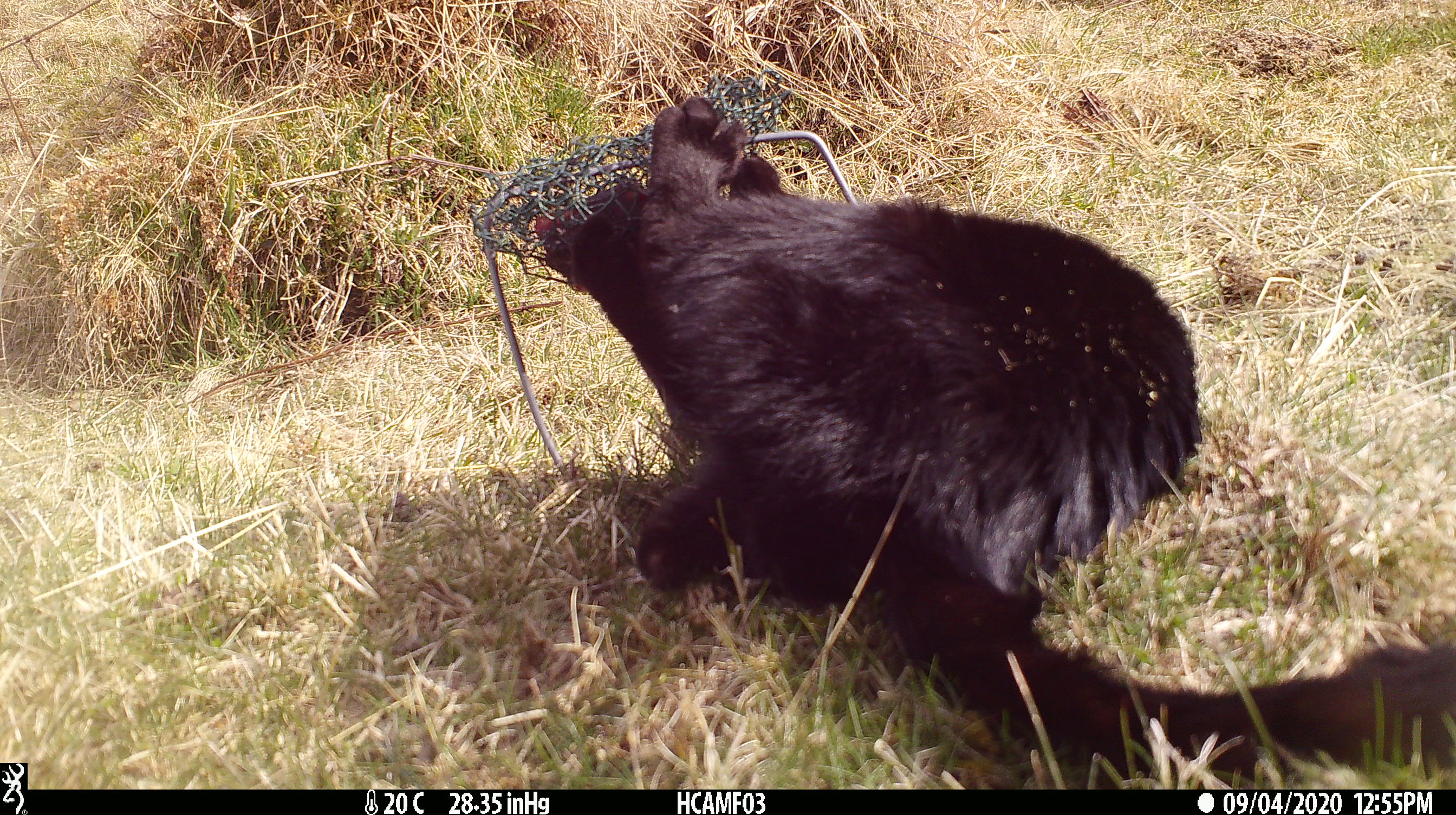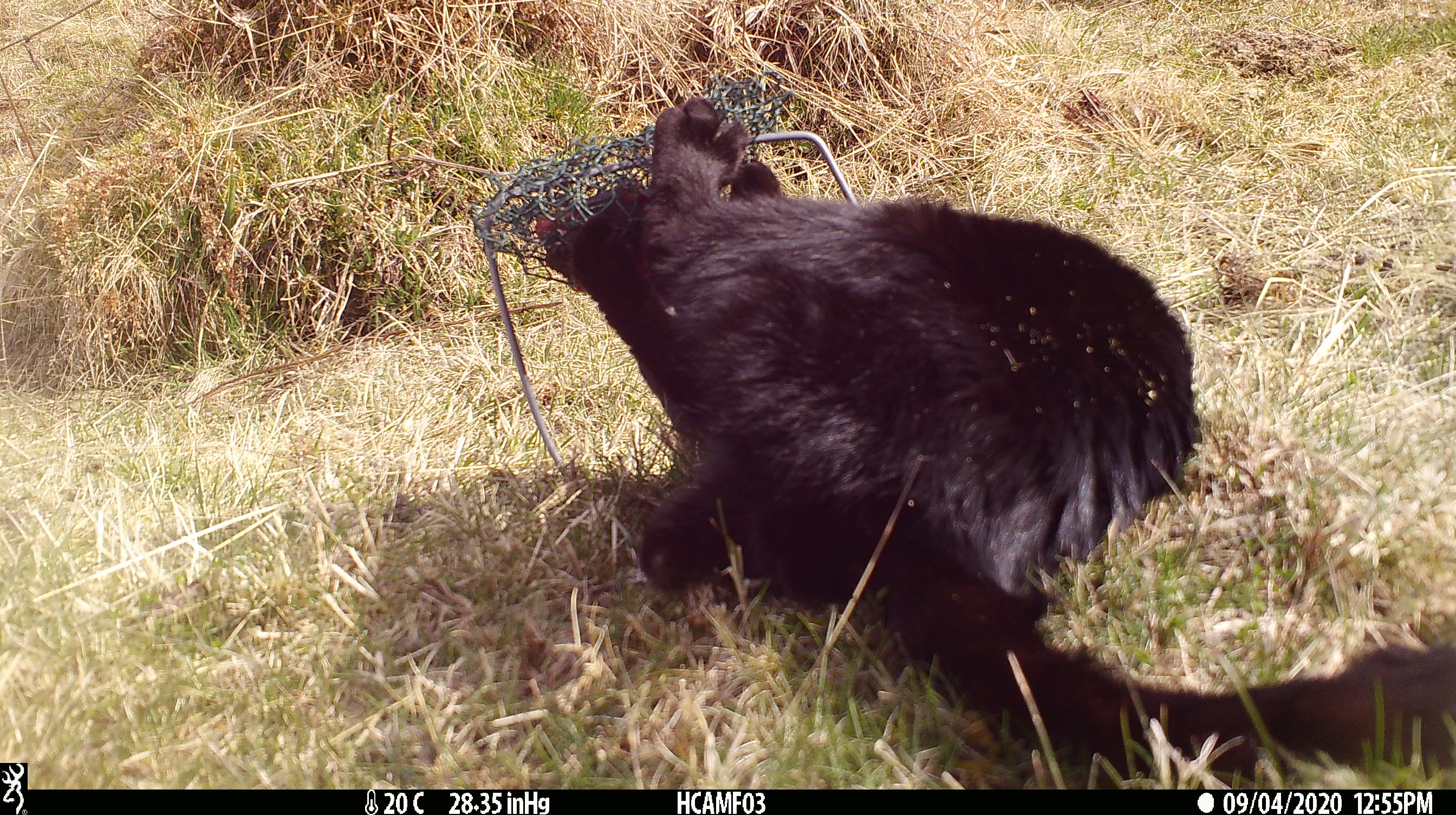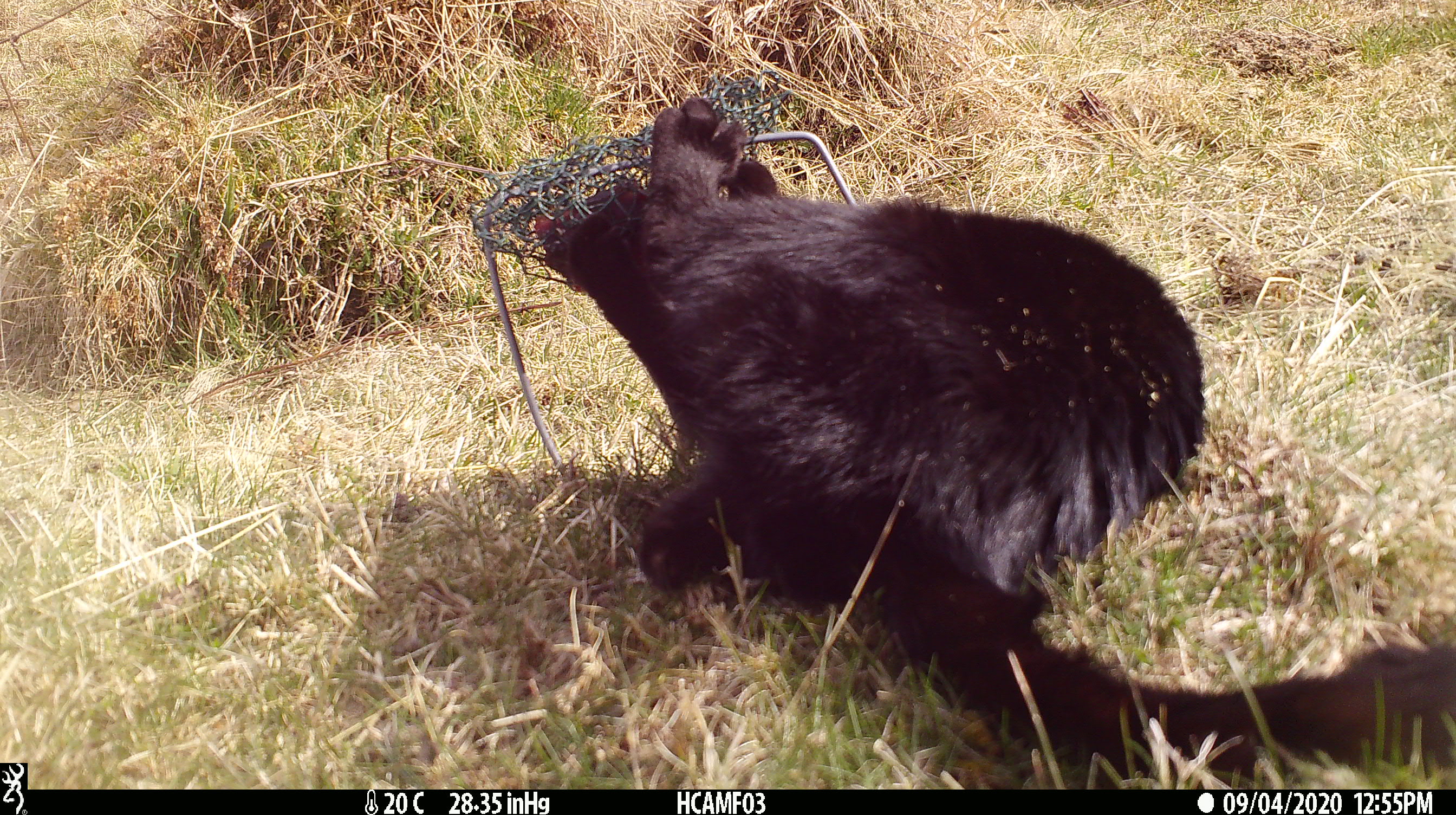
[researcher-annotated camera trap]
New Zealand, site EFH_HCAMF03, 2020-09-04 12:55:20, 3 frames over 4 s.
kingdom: Animalia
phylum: Chordata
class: Mammalia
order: Carnivora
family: Felidae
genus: Felis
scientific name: Felis catus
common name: domestic cat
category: cat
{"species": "cat (domestic cat) (Felis catus)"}